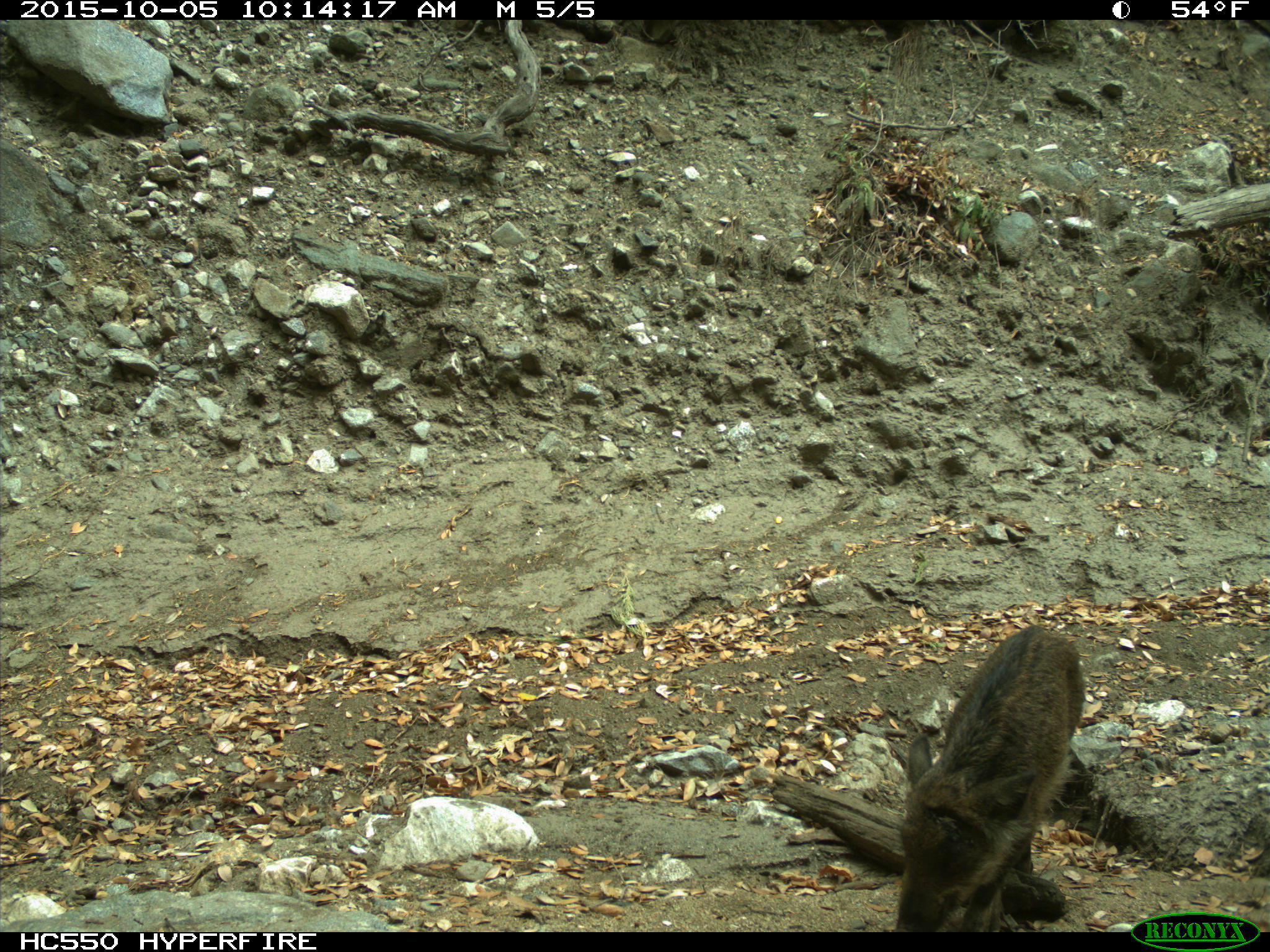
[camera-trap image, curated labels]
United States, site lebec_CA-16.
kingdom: Animalia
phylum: Chordata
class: Mammalia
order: Artiodactyla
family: Suidae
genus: Sus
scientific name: Sus scrofa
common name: wild boar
Sus scrofa (wild boar).